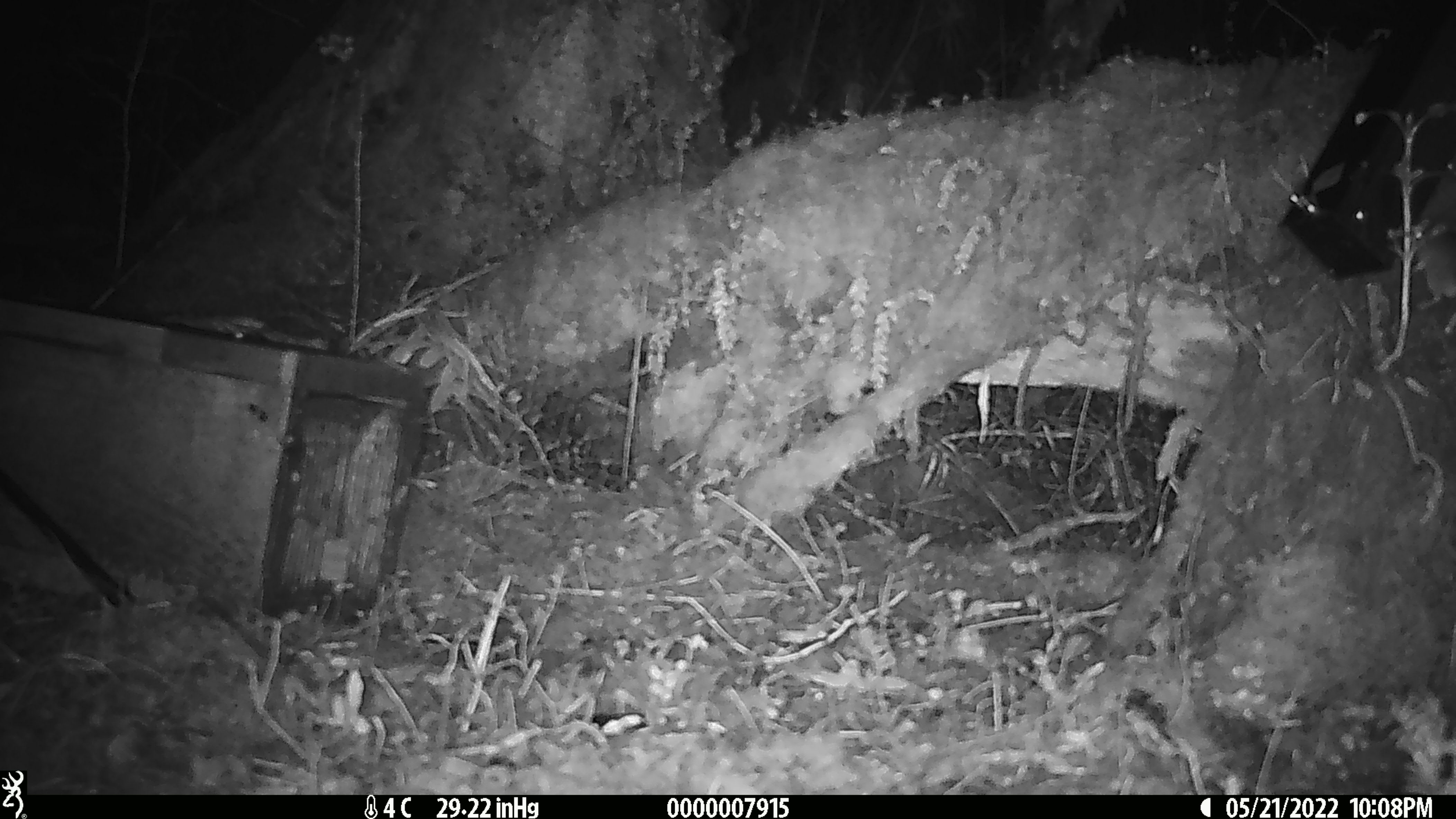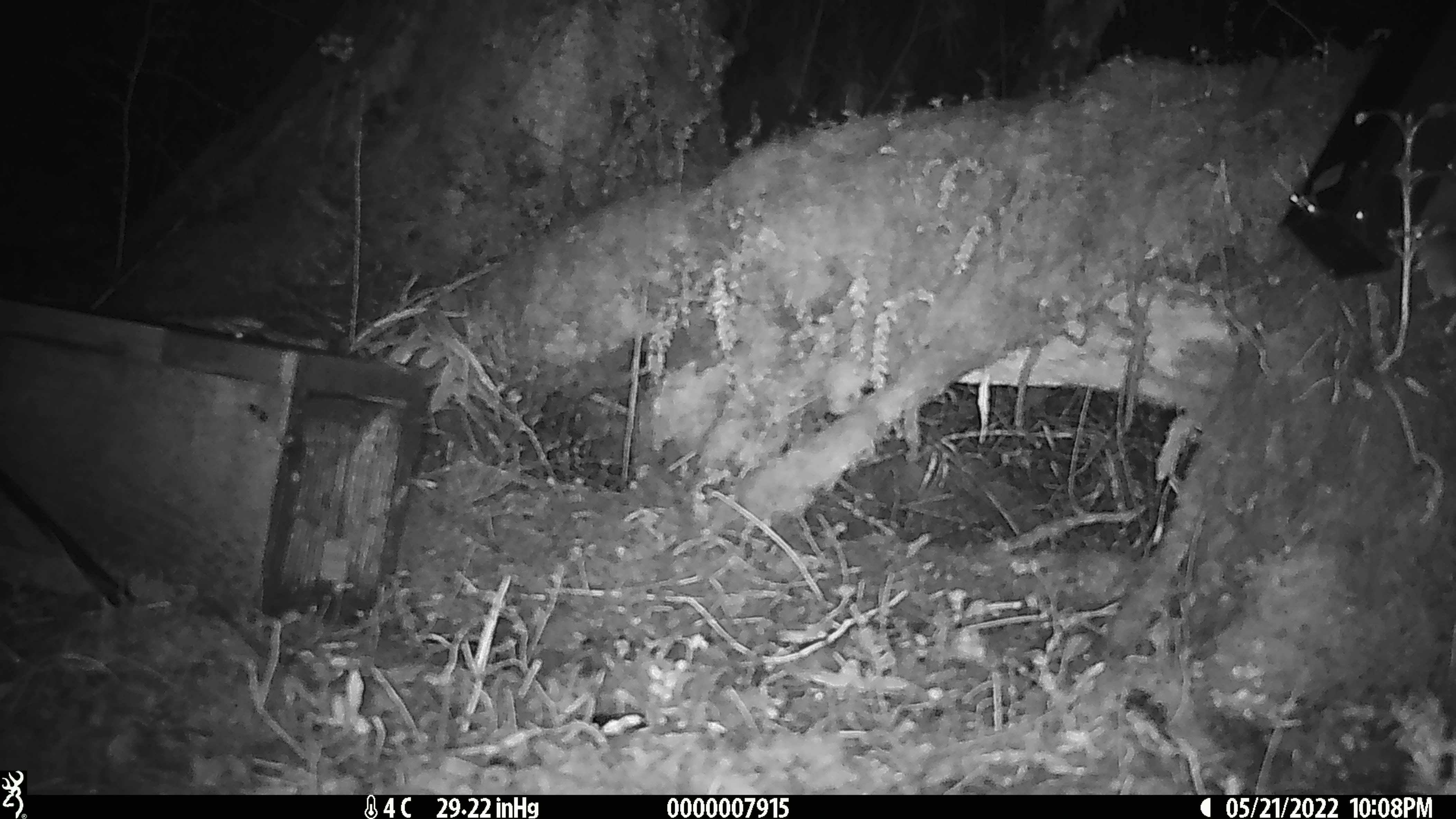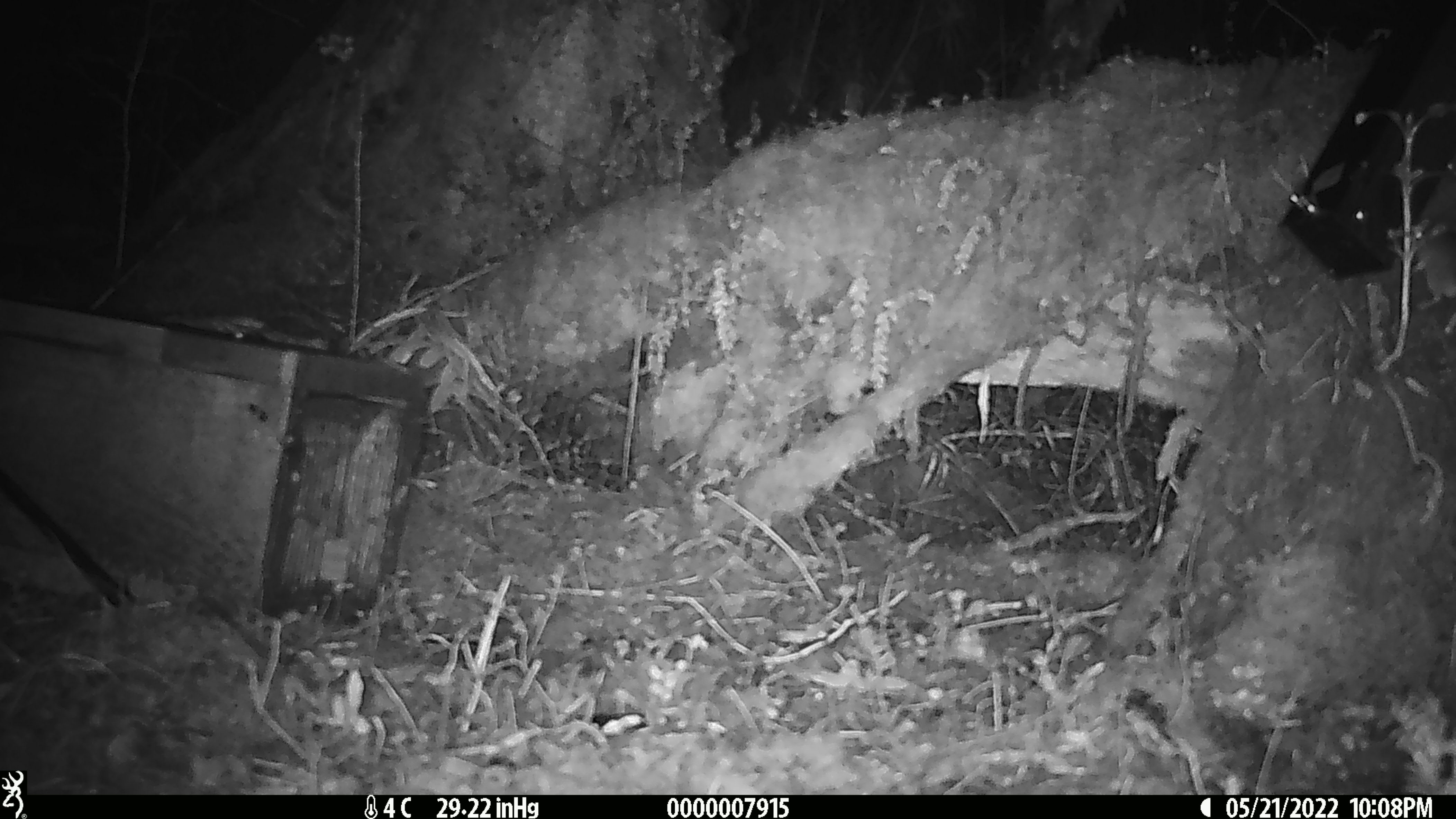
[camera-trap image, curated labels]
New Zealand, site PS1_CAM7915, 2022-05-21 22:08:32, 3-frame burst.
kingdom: Animalia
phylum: Chordata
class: Mammalia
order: Rodentia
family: Muridae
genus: Mus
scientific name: Mus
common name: mouse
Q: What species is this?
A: Mouse (Mus).